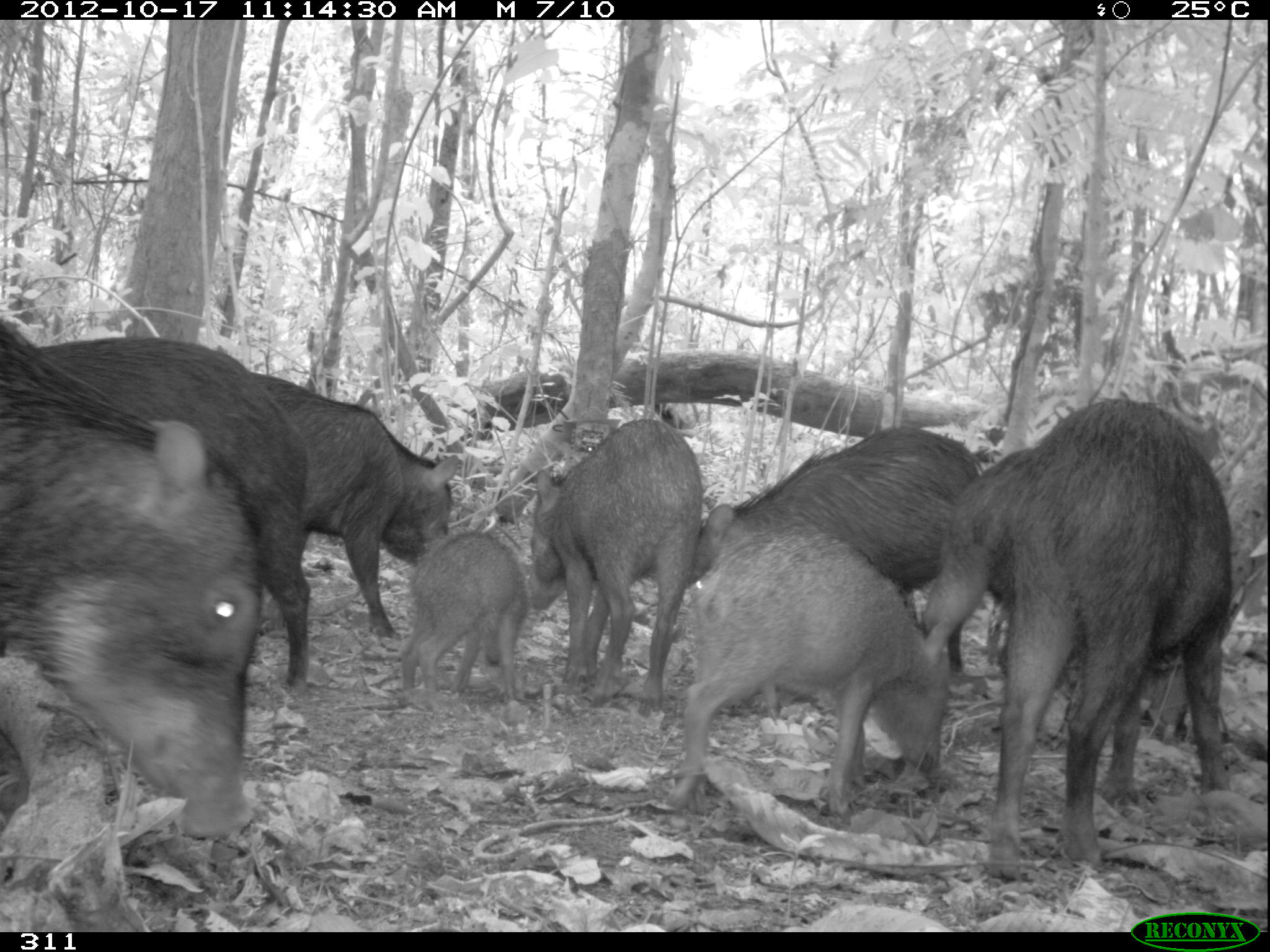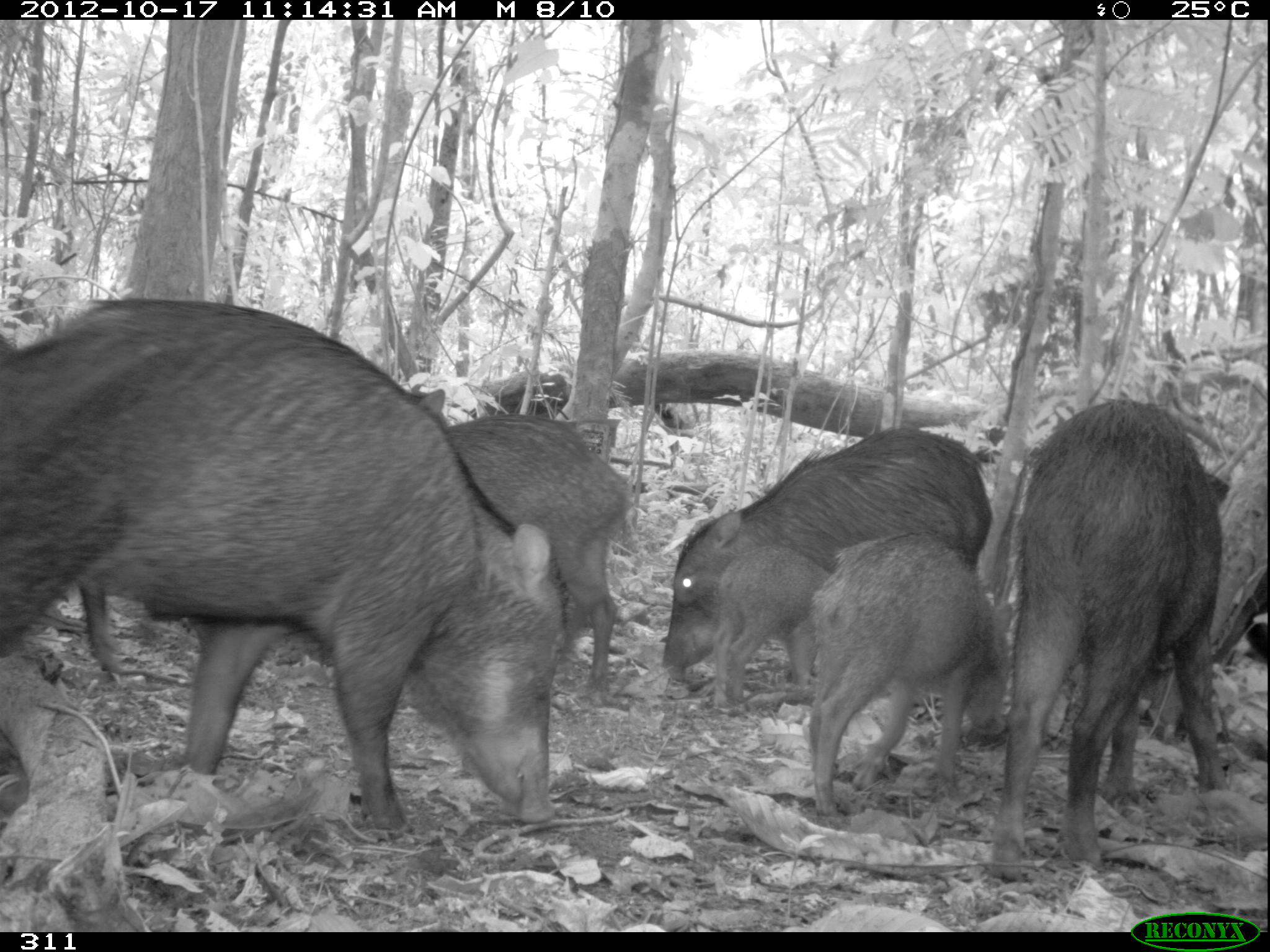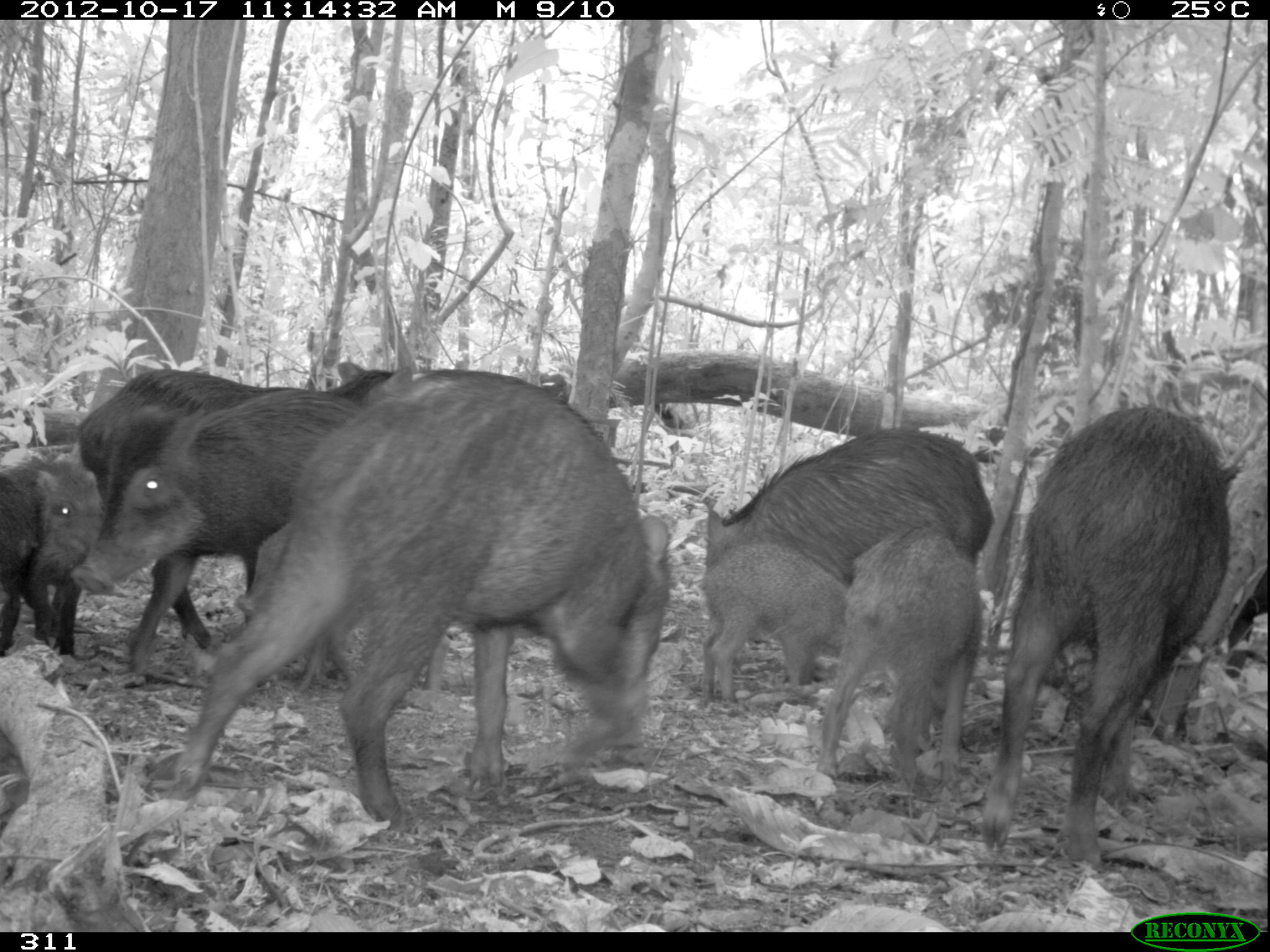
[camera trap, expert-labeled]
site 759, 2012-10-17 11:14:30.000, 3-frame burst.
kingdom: Animalia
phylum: Chordata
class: Mammalia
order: Artiodactyla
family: Tayassuidae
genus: Tayassu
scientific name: Tayassu pecari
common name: white-lipped peccary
Tayassu pecari (white-lipped peccary).